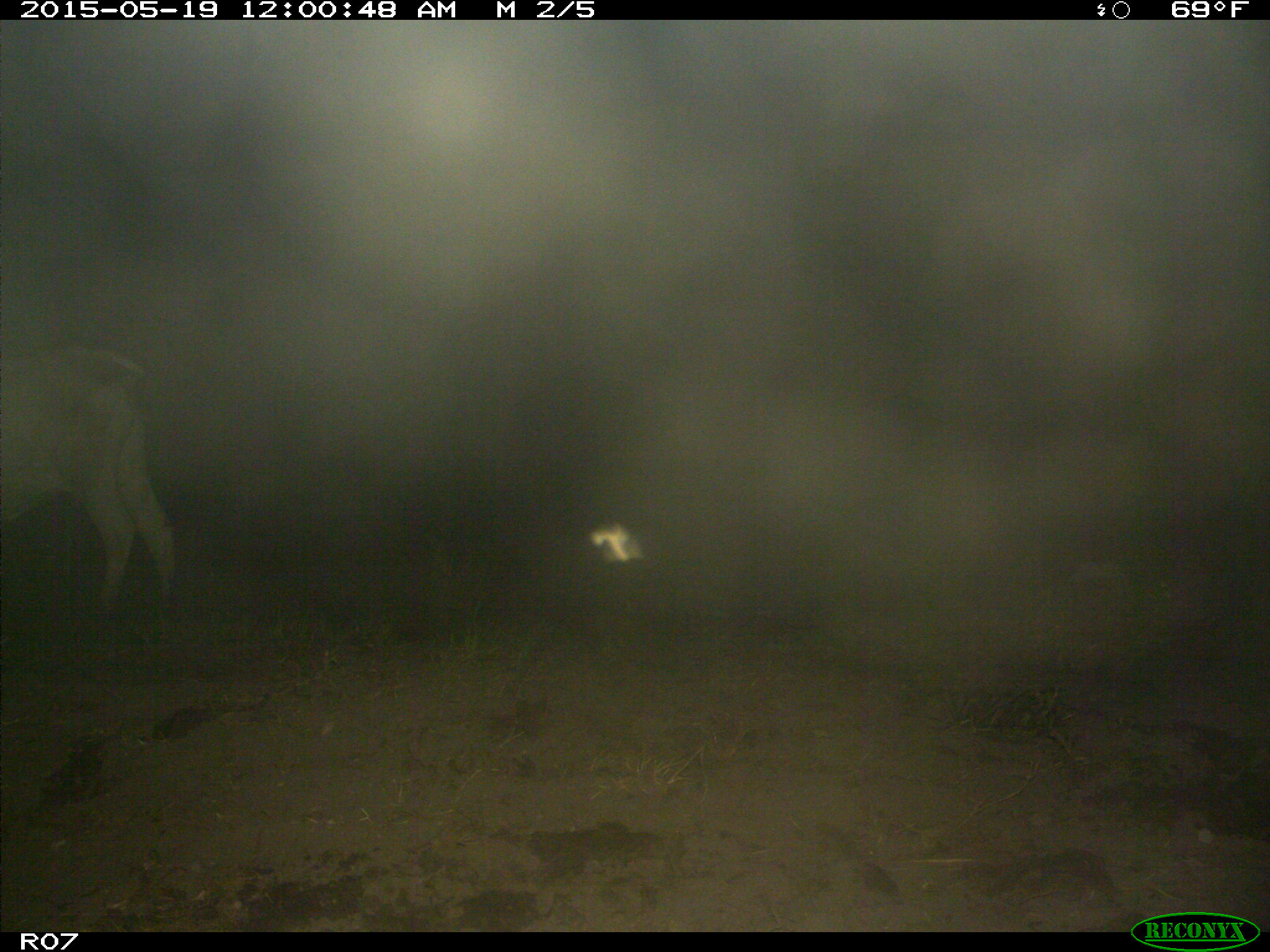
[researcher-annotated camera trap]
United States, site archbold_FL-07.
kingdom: Animalia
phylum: Chordata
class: Mammalia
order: Artiodactyla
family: Bovidae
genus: Bos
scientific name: Bos taurus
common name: domestic cow